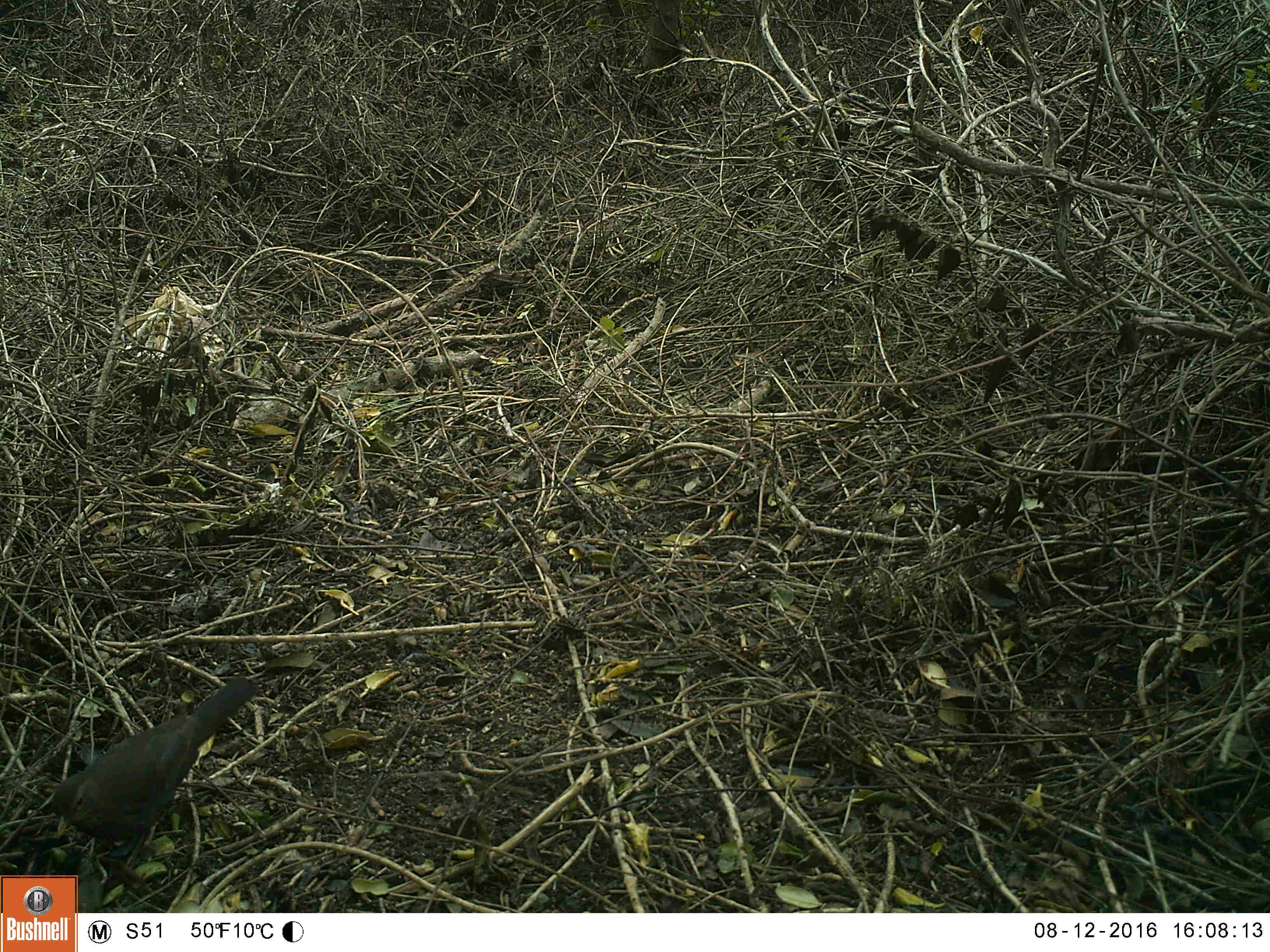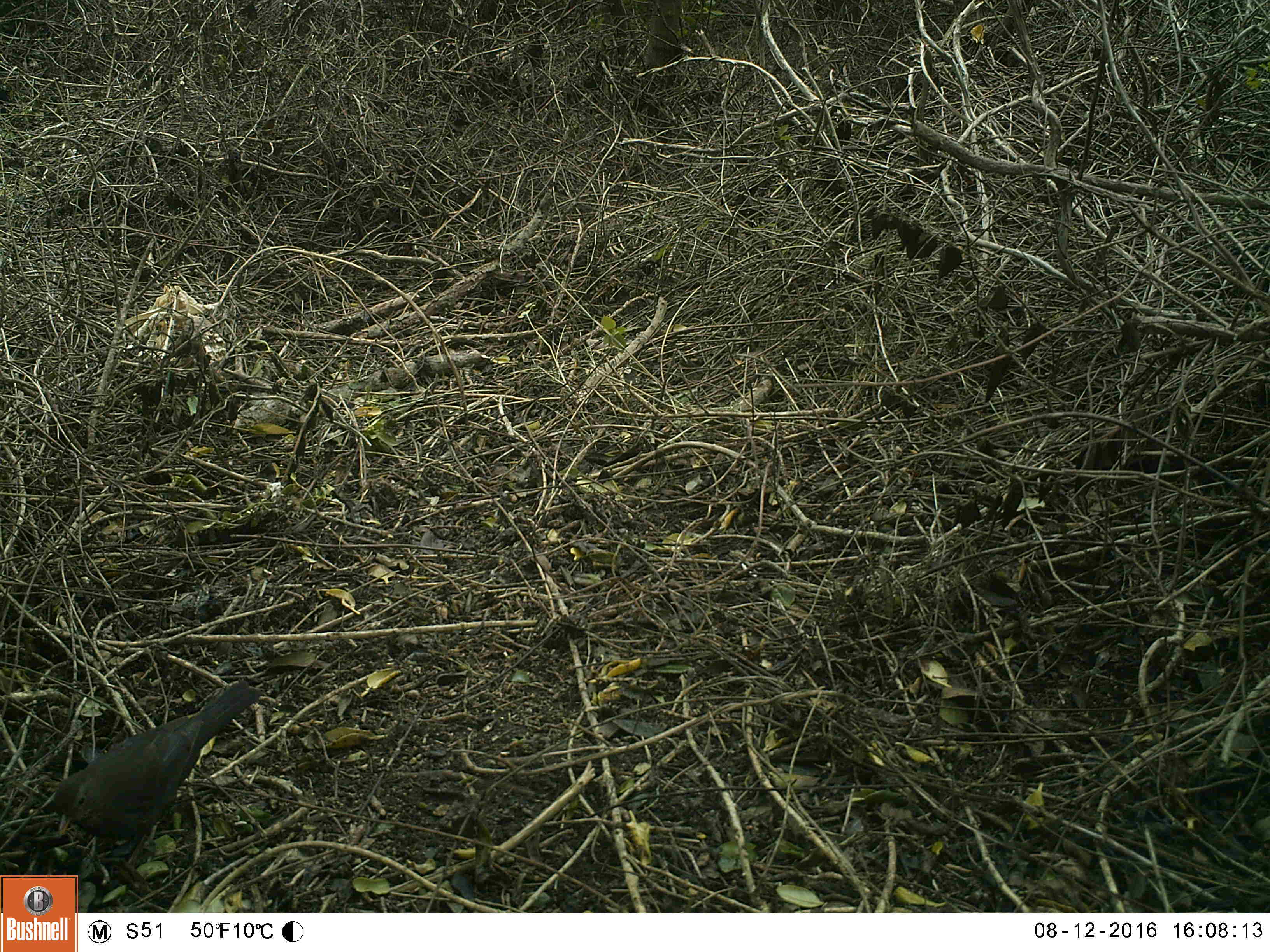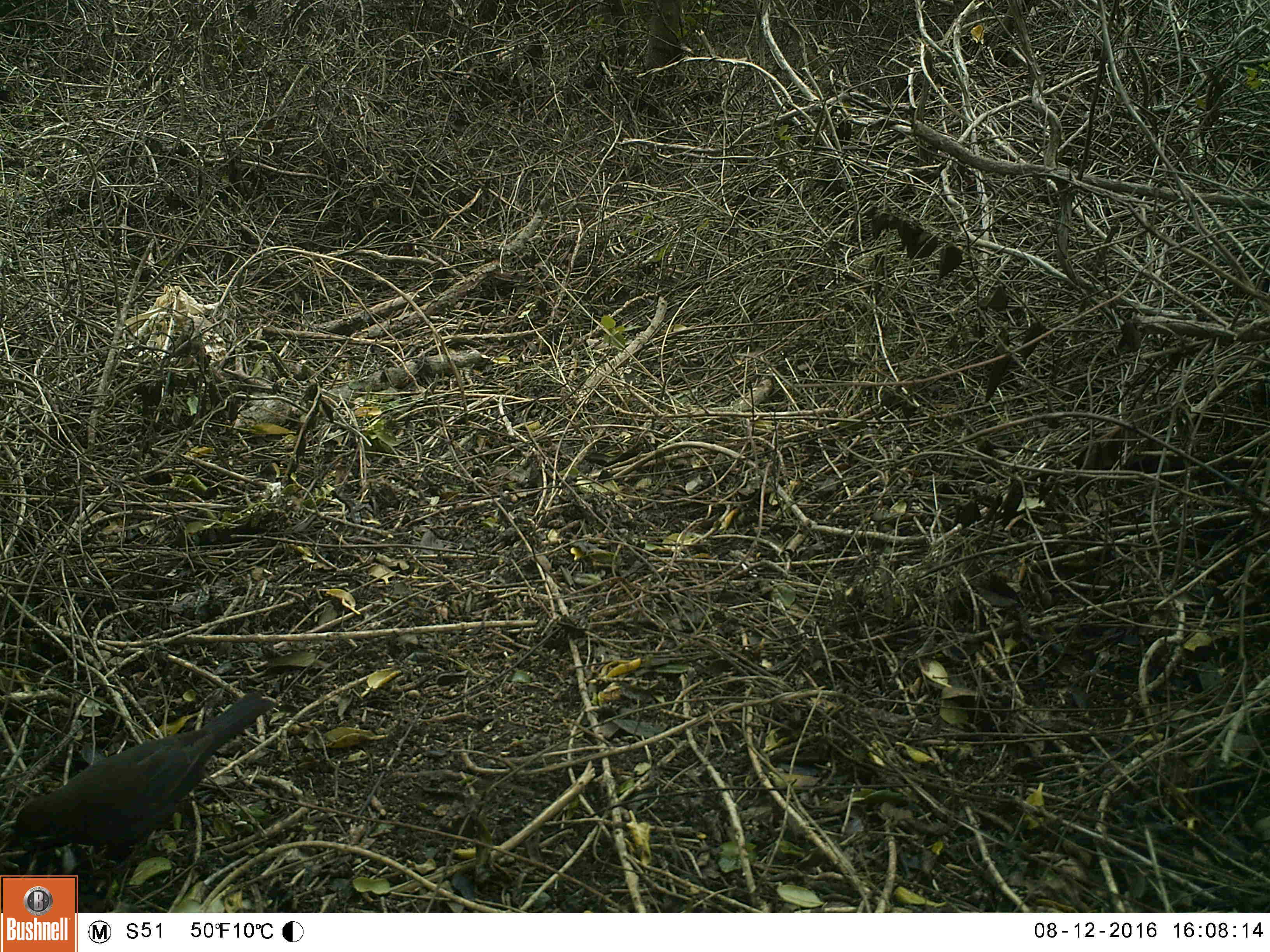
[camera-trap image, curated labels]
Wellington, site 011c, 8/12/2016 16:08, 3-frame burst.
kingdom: Animalia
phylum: Chordata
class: Aves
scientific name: Aves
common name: bird